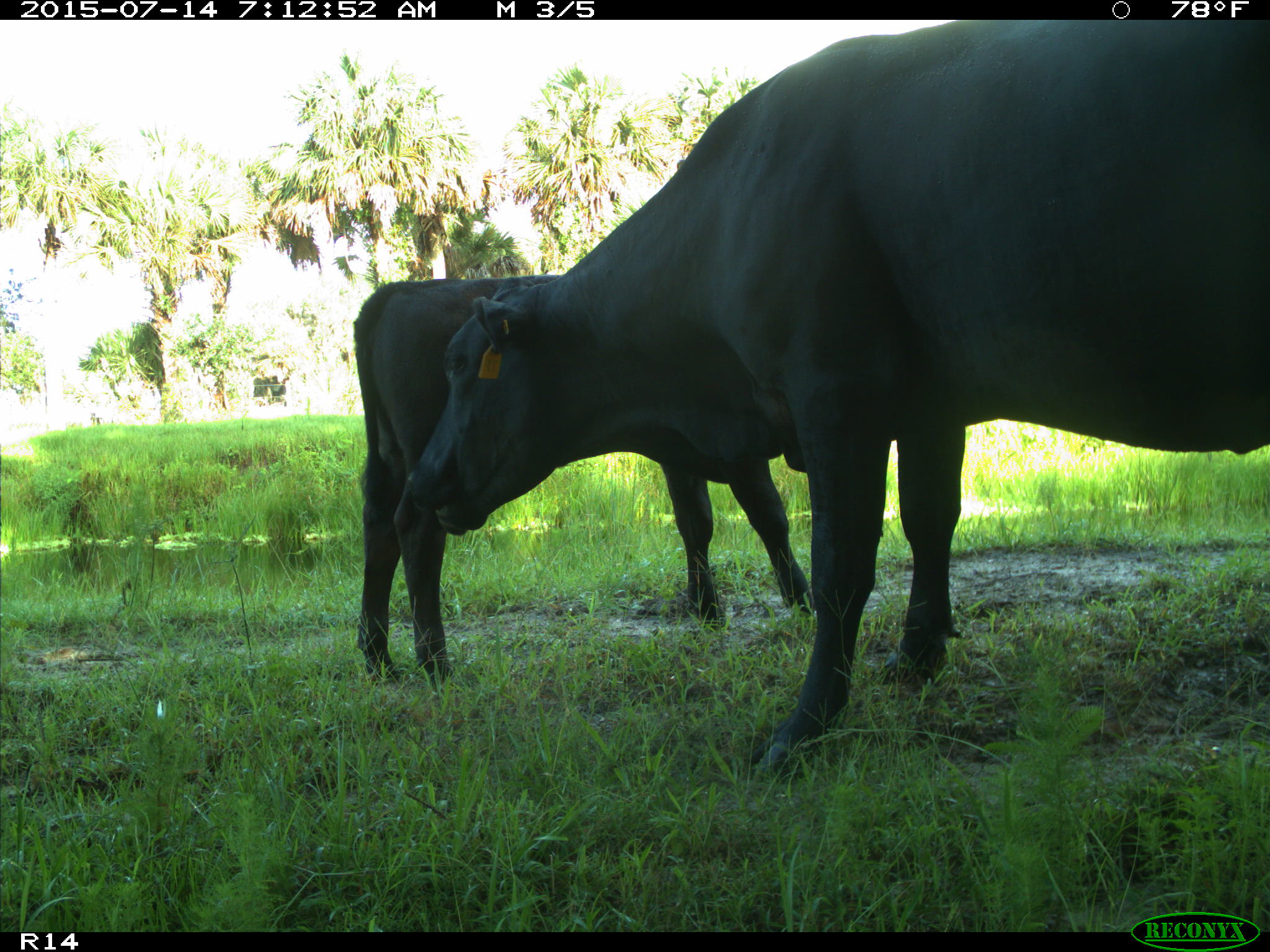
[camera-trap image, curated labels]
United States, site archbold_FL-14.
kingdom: Animalia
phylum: Chordata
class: Mammalia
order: Artiodactyla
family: Bovidae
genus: Bos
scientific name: Bos taurus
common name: domestic cow